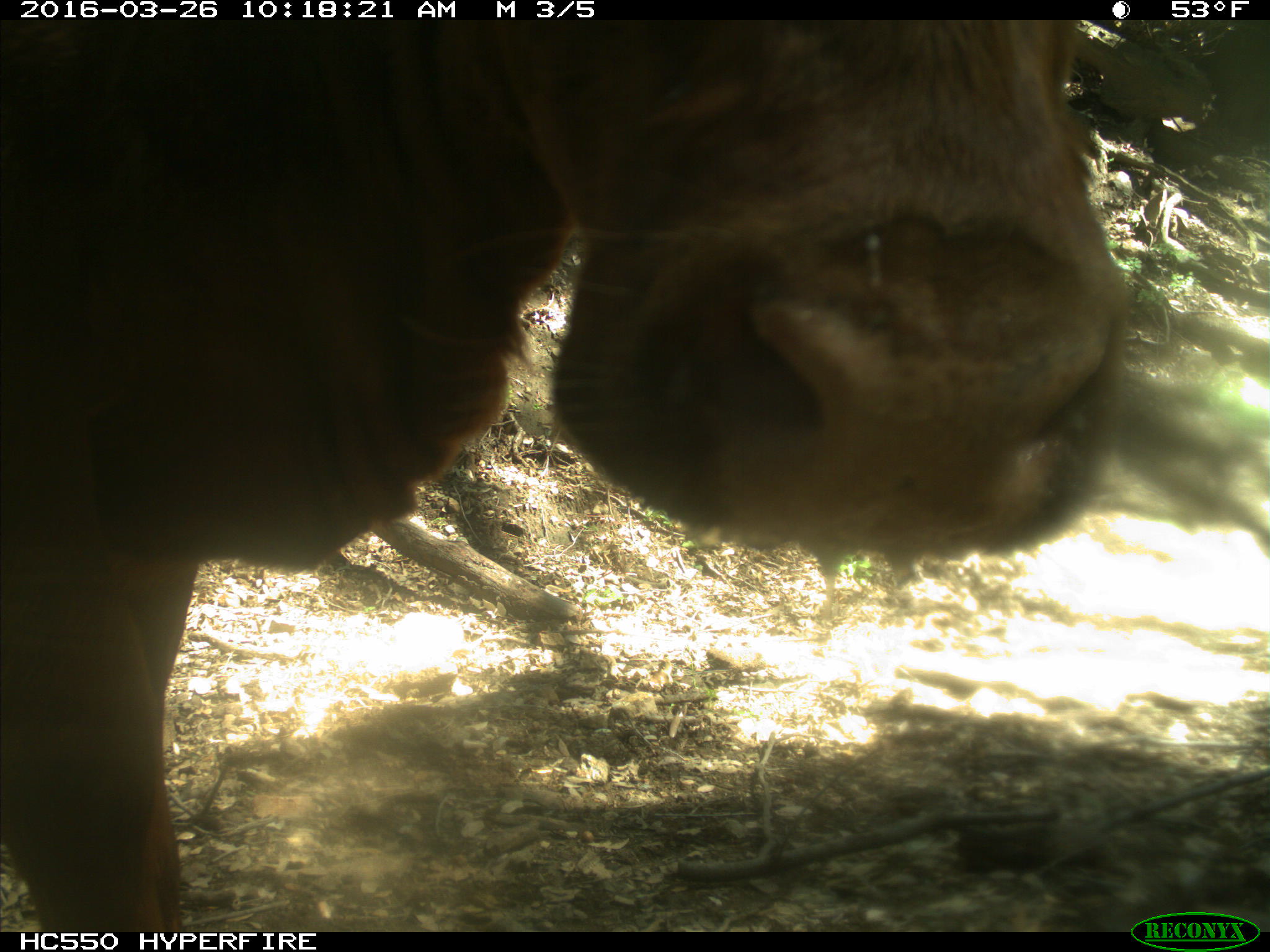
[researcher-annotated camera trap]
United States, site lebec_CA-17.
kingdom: Animalia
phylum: Chordata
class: Mammalia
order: Artiodactyla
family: Bovidae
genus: Bos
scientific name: Bos taurus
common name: domestic cow